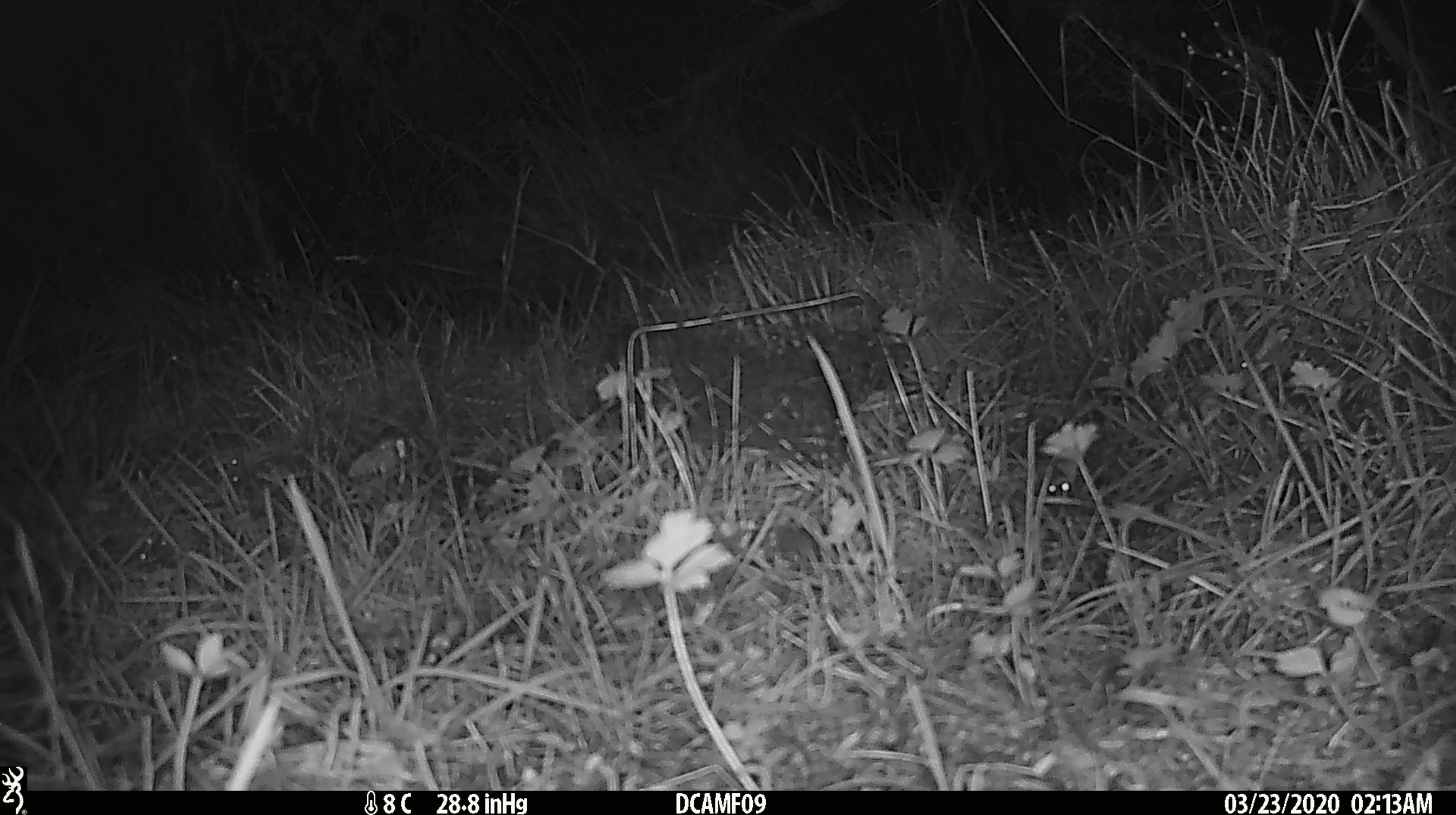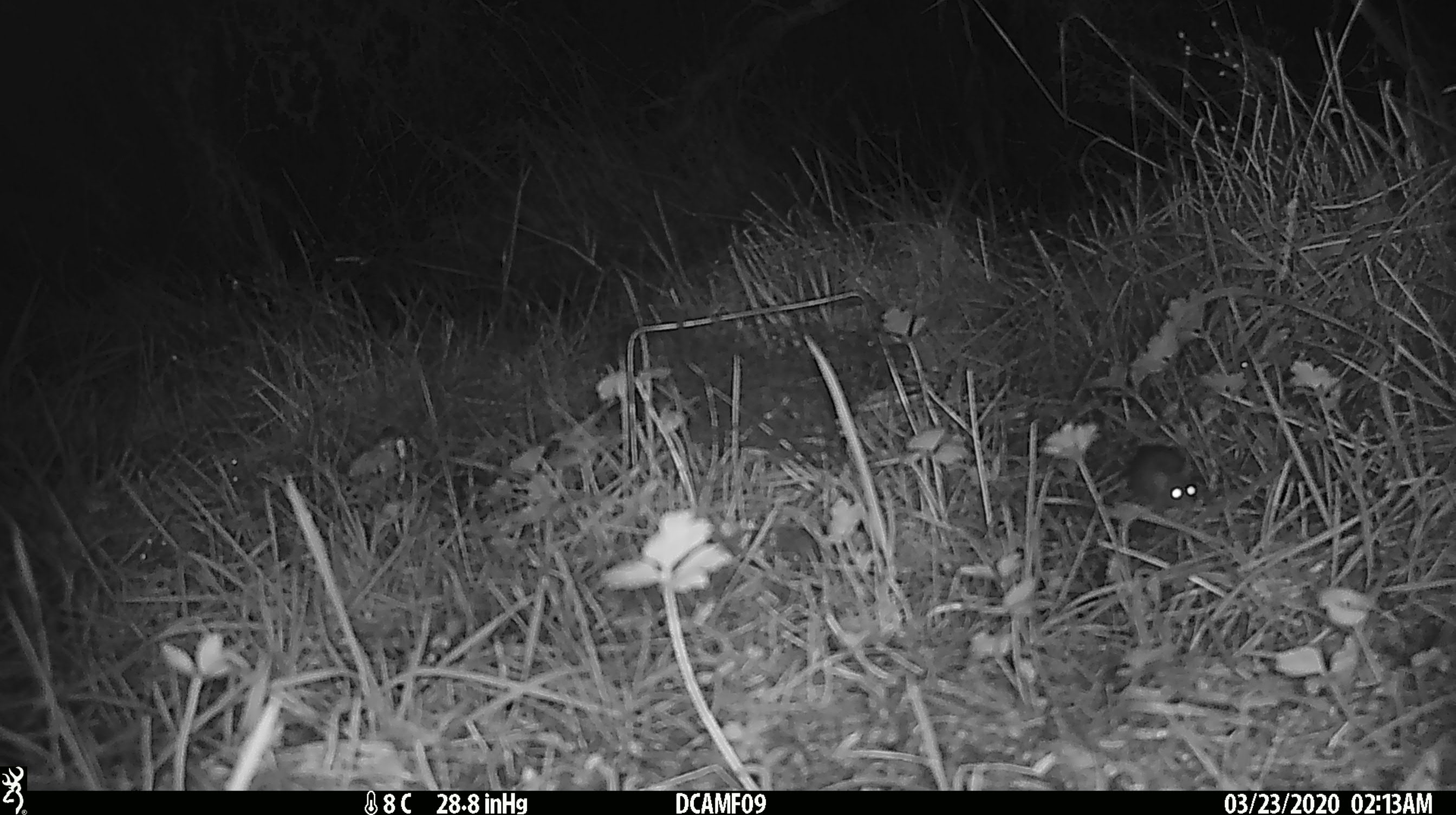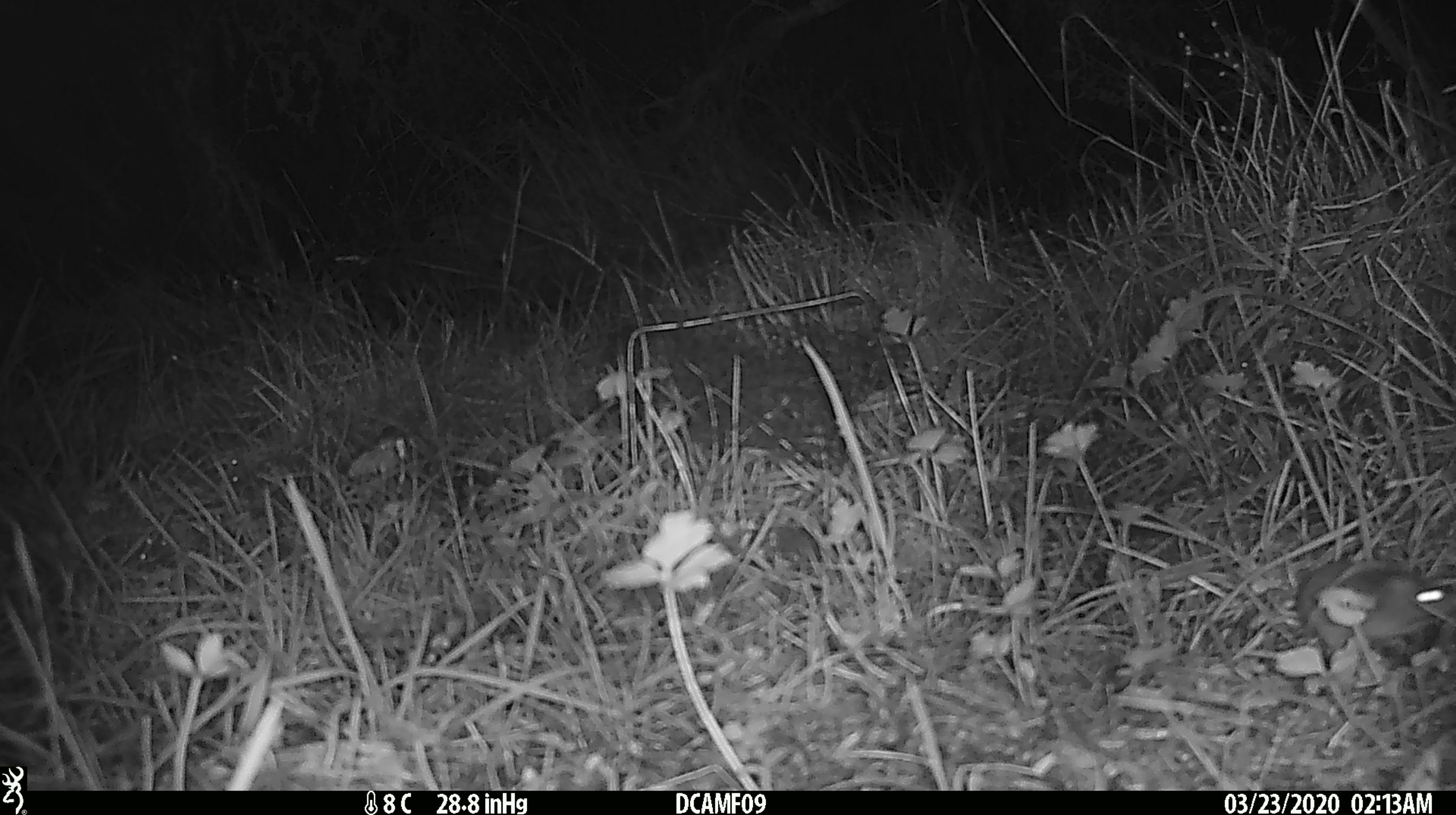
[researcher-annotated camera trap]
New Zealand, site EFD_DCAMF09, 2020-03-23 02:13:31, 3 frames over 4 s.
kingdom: Animalia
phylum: Chordata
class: Mammalia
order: Rodentia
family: Muridae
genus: Mus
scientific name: Mus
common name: mouse